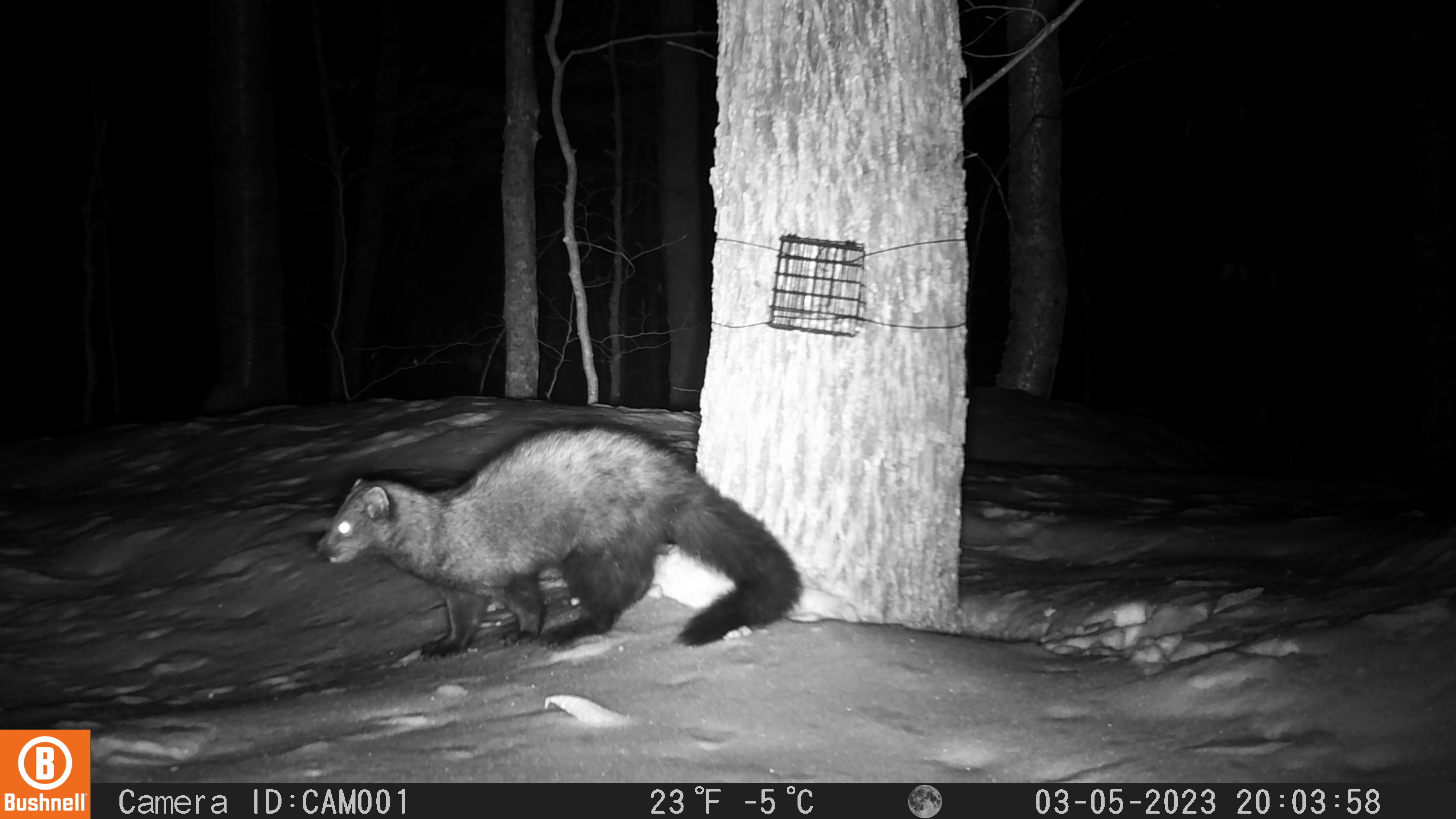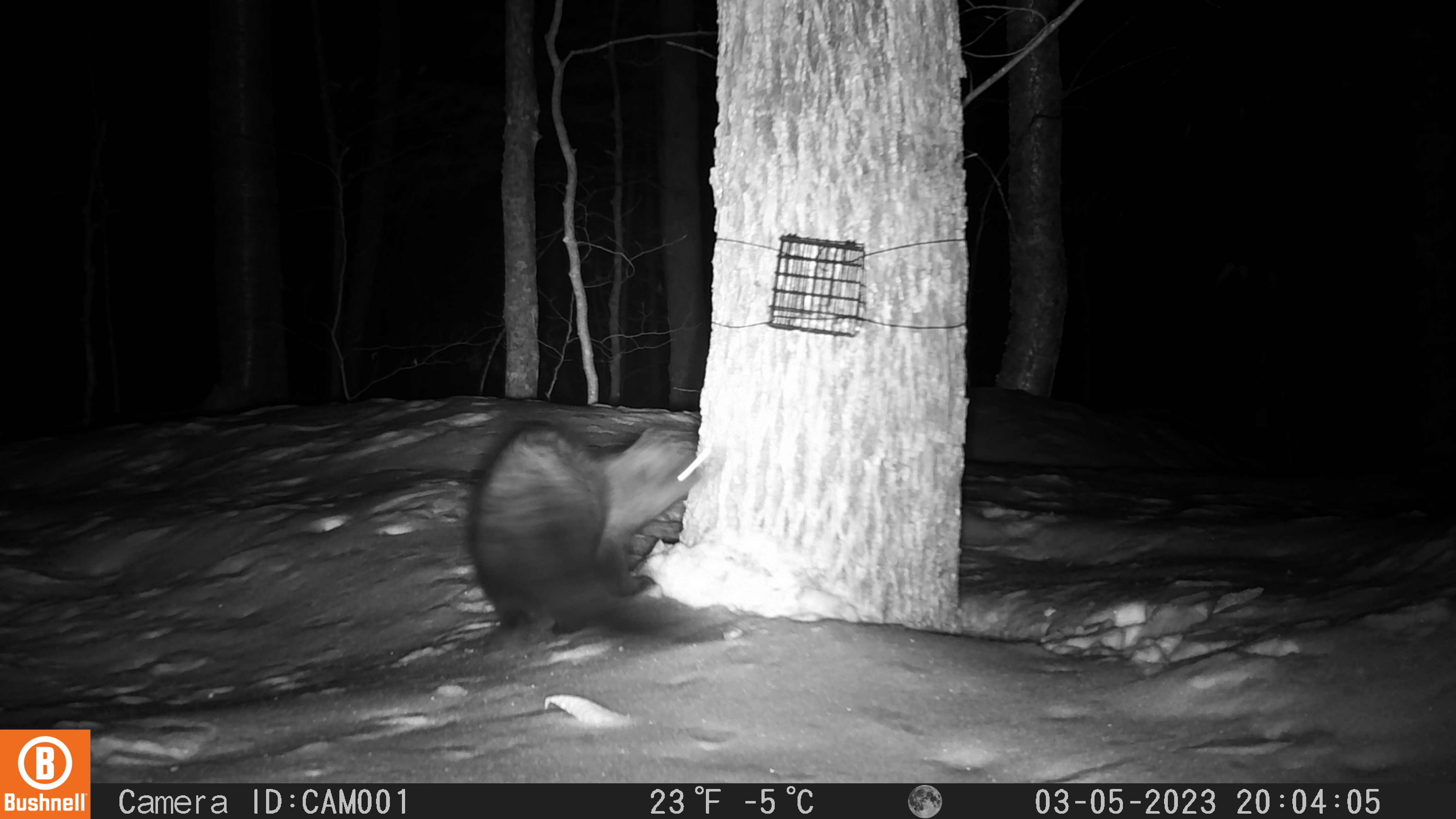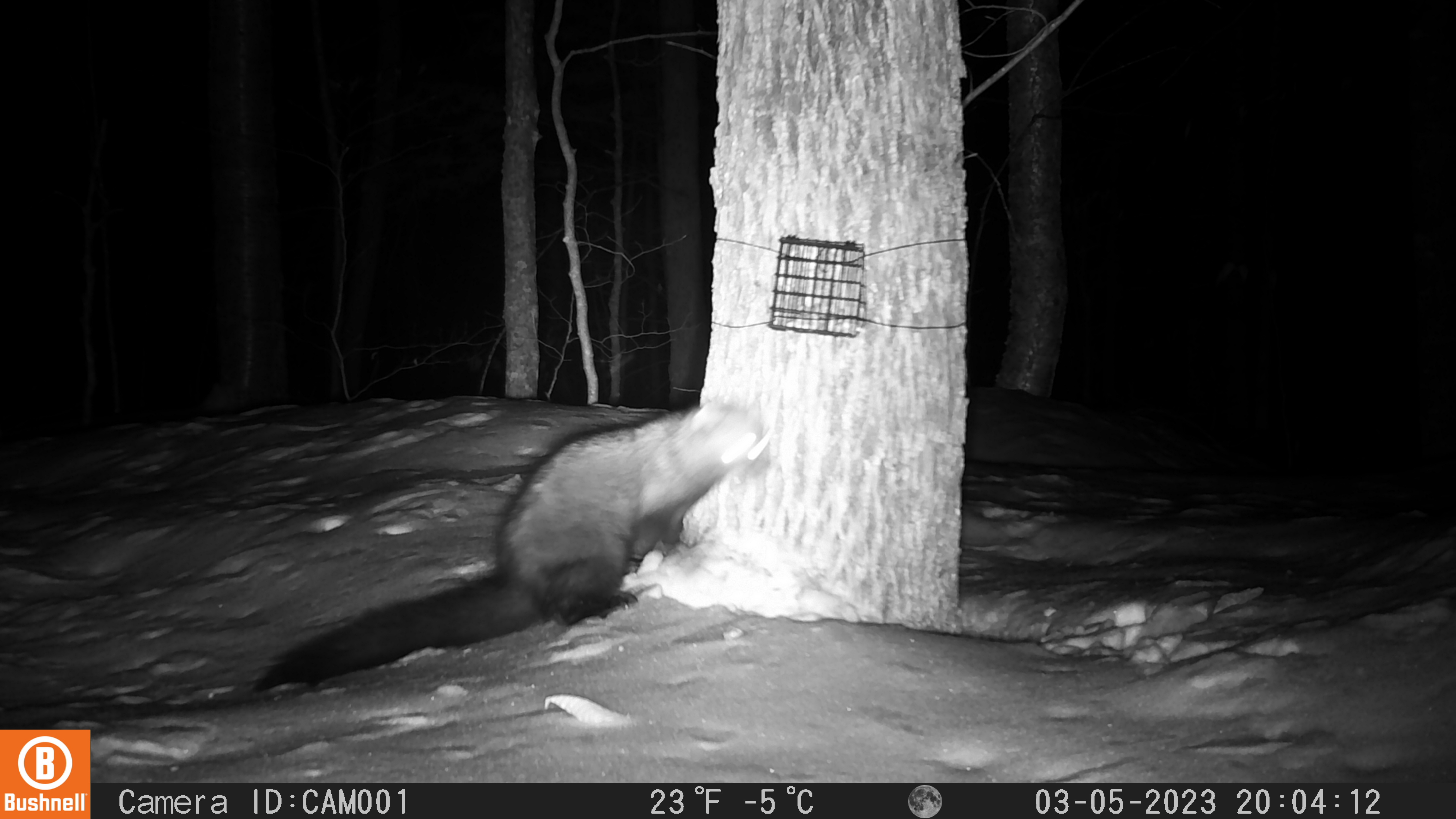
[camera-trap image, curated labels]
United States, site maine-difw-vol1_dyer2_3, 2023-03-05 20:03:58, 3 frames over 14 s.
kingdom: Animalia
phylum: Chordata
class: Mammalia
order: Carnivora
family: Mustelidae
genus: Pekania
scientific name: Pekania pennanti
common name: fisher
Fisher (Pekania pennanti).